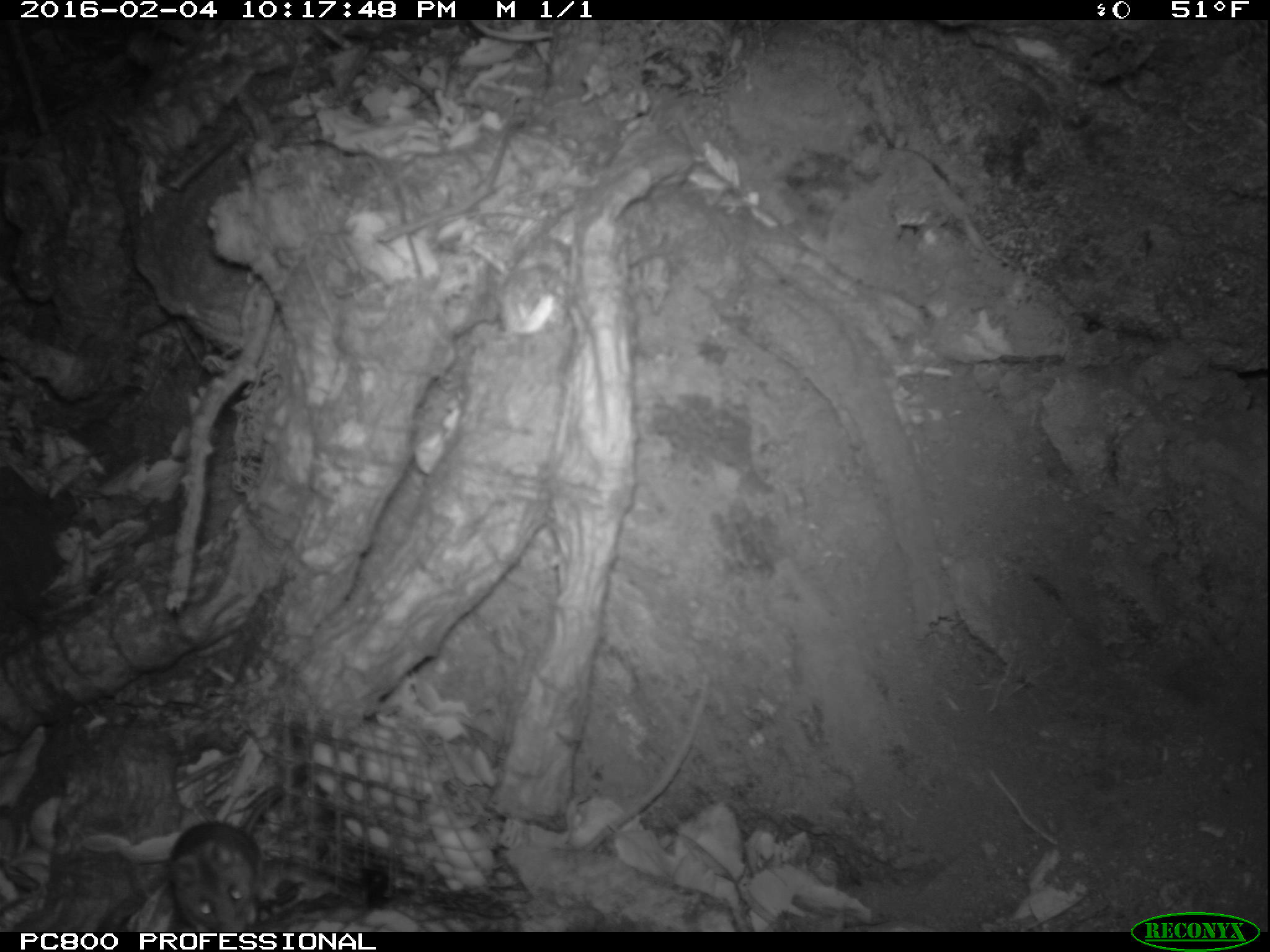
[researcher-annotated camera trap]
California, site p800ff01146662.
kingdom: Animalia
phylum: Chordata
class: Mammalia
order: Rodentia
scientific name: Rodentia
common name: rodent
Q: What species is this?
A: Rodent (Rodentia).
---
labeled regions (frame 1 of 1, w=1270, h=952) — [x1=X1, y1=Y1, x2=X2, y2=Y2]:
rodent: [x1=167, y1=791, x2=282, y2=931]